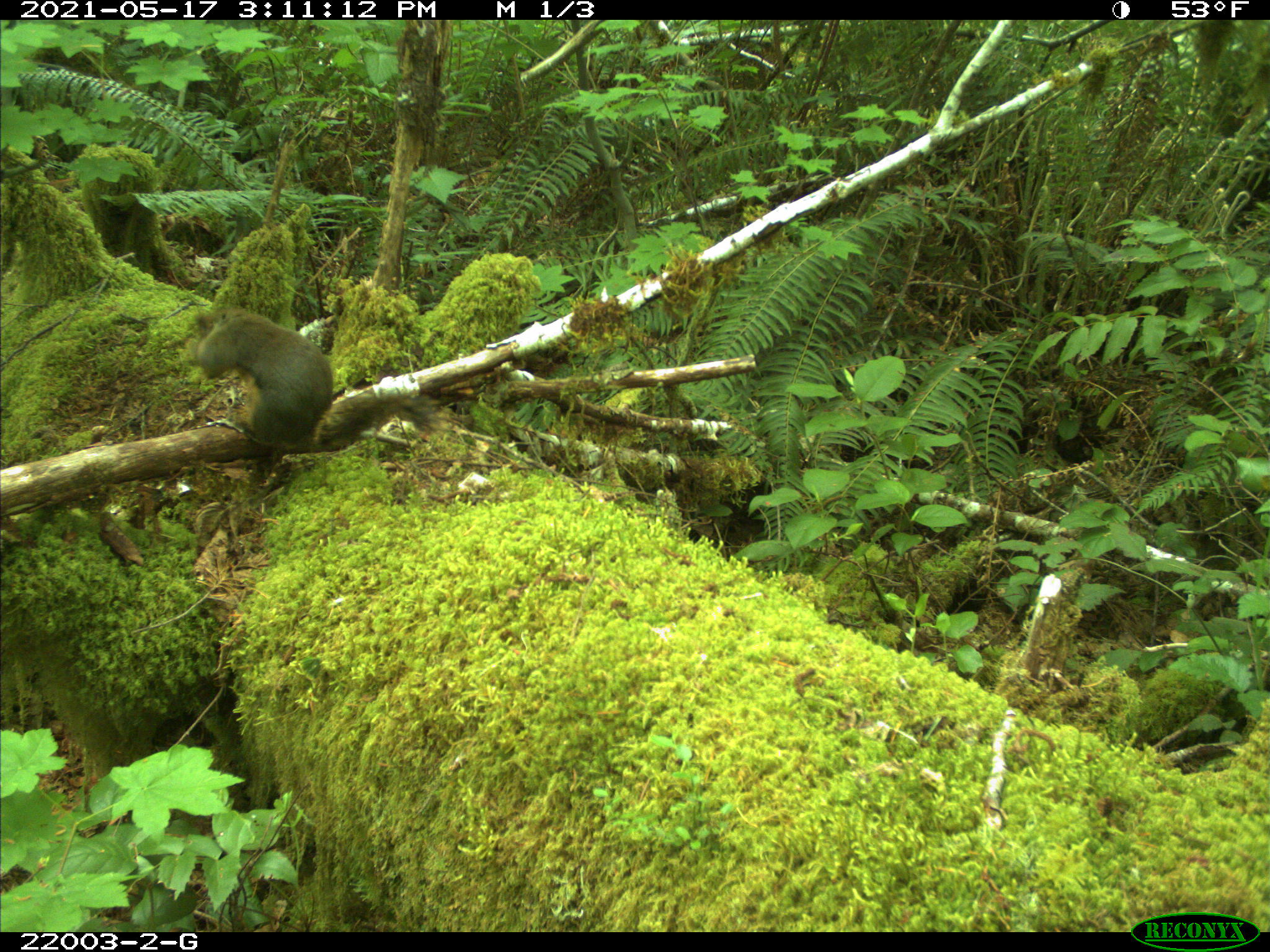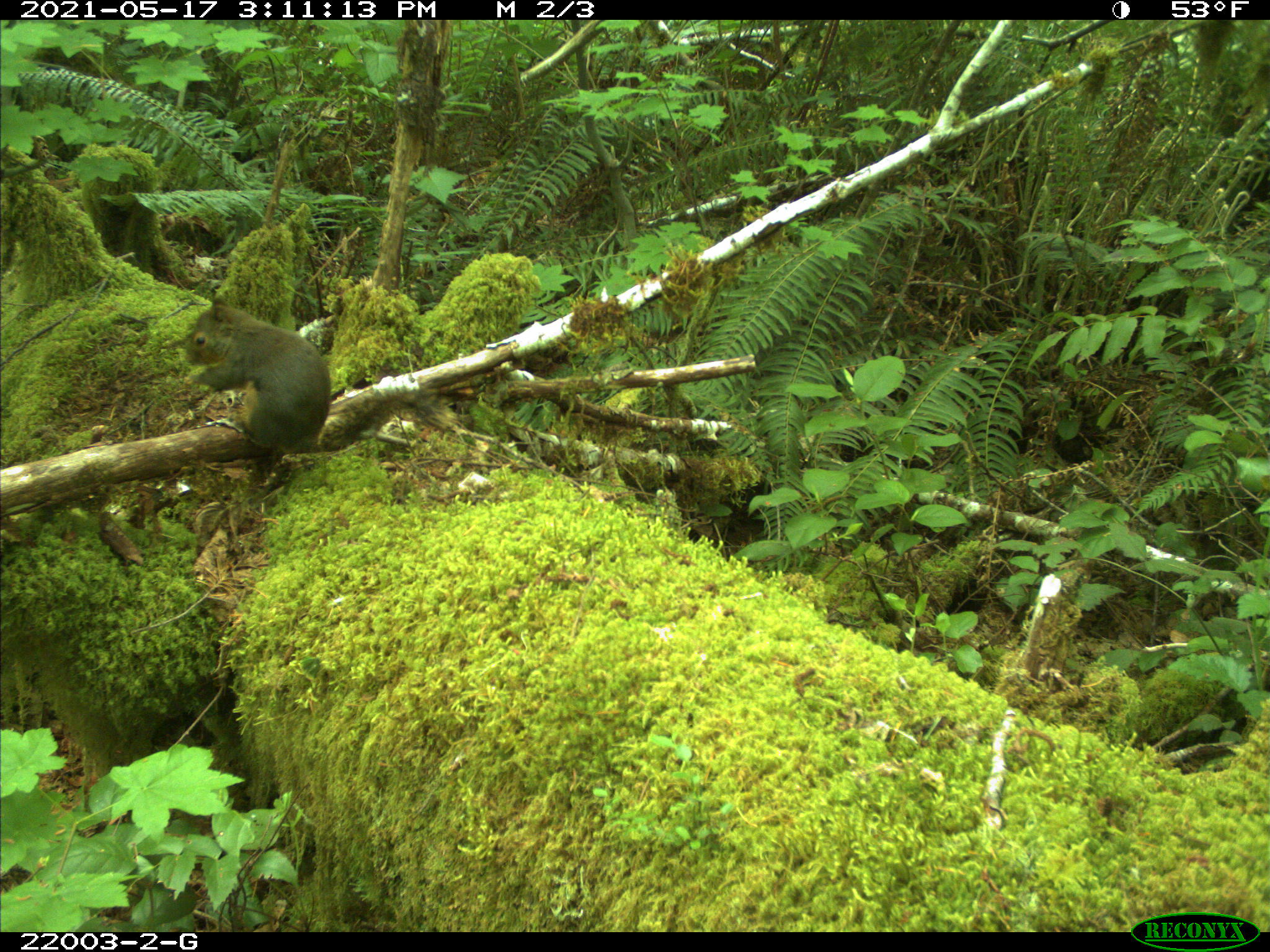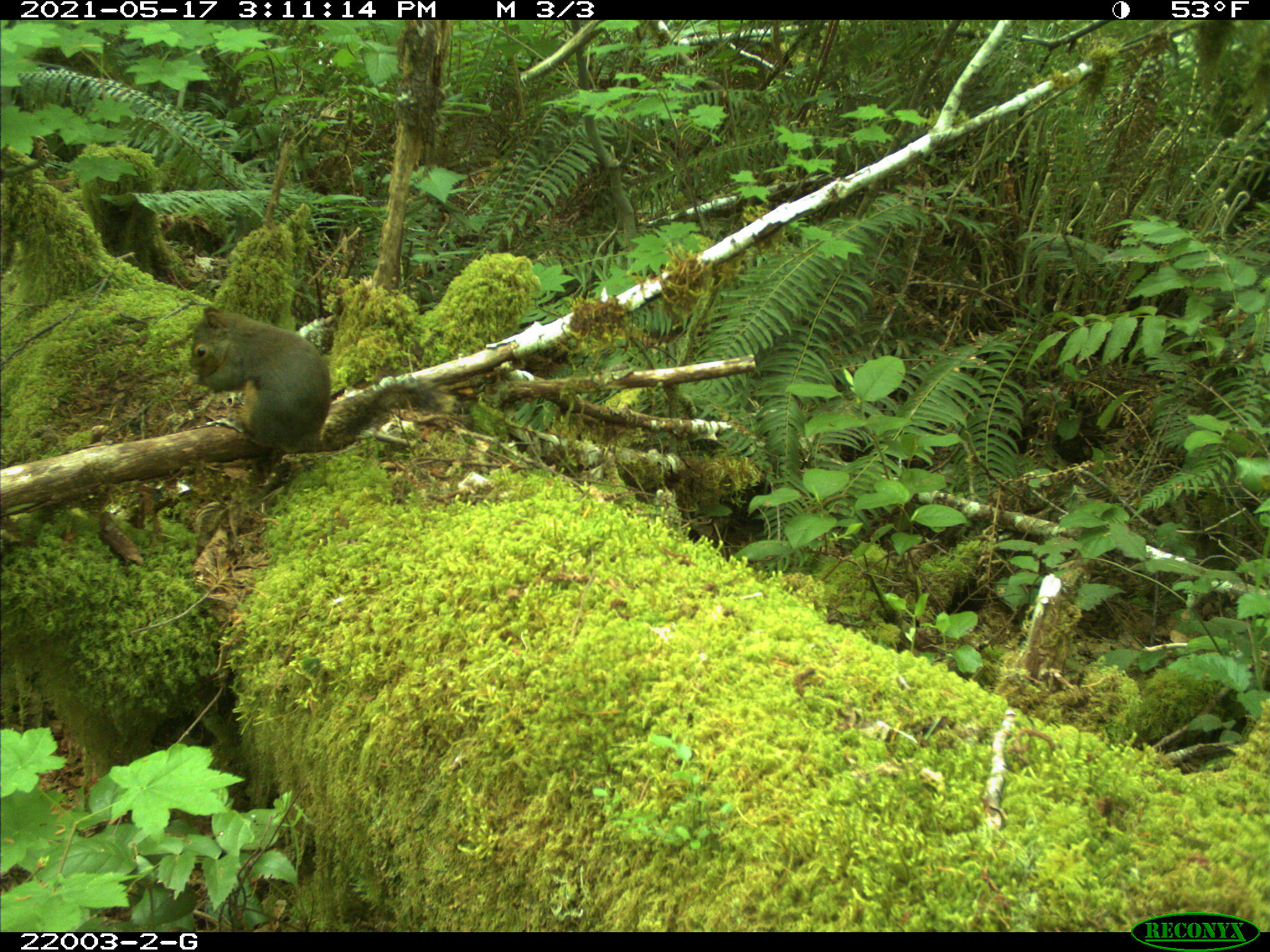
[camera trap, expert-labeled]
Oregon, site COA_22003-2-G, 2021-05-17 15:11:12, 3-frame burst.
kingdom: Animalia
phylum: Chordata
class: Mammalia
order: Rodentia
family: Sciuridae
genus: Tamiasciurus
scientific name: Tamiasciurus douglasii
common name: douglas squirrel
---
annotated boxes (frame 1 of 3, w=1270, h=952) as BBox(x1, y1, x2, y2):
douglas squirrel: BBox(179, 300, 447, 465)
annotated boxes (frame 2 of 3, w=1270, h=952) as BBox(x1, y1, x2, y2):
douglas squirrel: BBox(180, 295, 456, 471)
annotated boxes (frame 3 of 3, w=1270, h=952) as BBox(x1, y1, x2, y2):
douglas squirrel: BBox(188, 299, 456, 466)